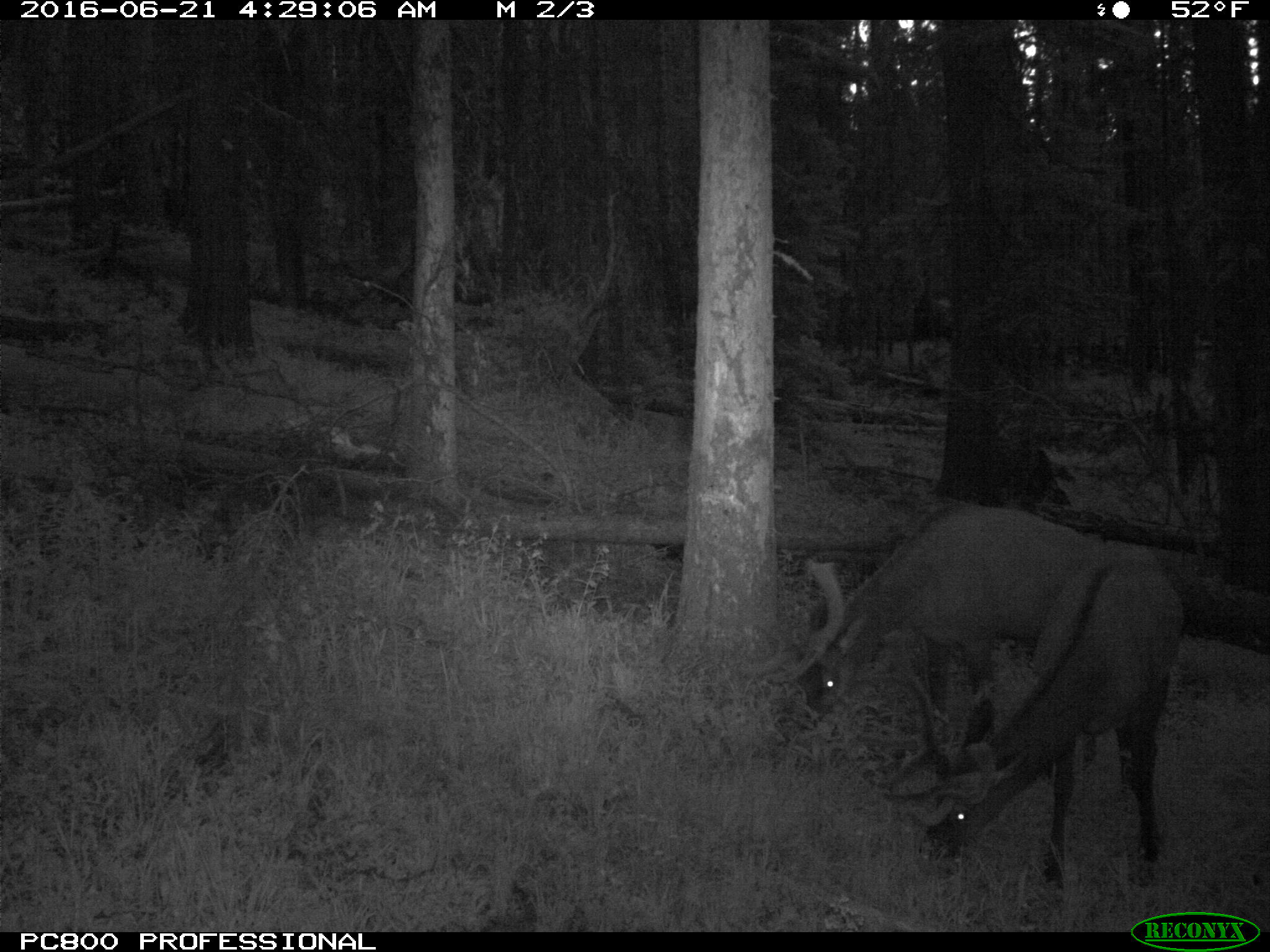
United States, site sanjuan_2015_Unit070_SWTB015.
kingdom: Animalia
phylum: Chordata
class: Mammalia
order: Artiodactyla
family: Cervidae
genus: Cervus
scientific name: Cervus elaphus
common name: red deer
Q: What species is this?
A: Cervus elaphus (red deer).